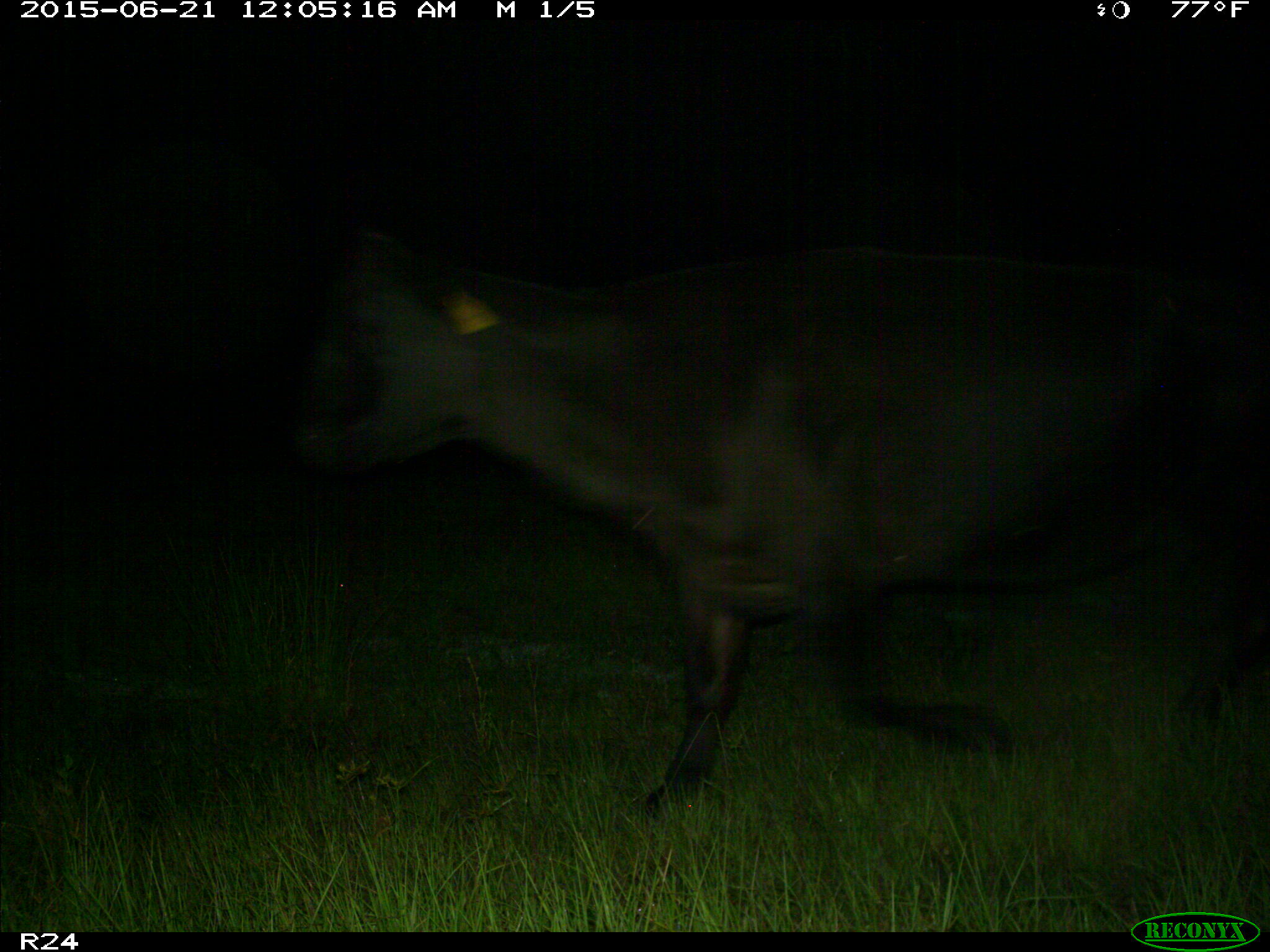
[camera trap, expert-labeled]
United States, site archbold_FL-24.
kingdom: Animalia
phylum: Chordata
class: Mammalia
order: Artiodactyla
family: Bovidae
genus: Bos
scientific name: Bos taurus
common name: domestic cow